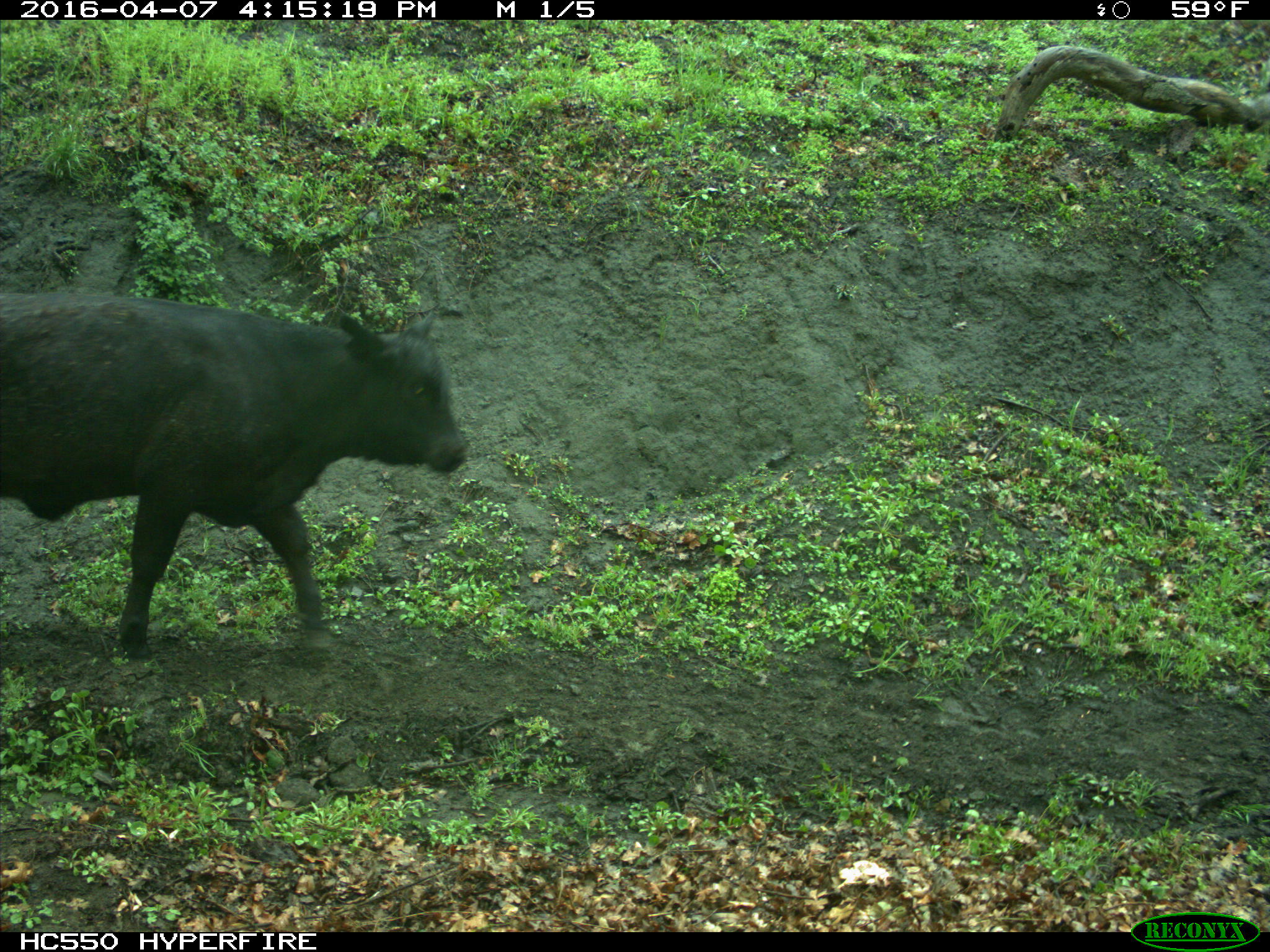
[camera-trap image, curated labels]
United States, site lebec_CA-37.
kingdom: Animalia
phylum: Chordata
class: Mammalia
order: Artiodactyla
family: Bovidae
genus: Bos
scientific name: Bos taurus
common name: domestic cow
Bos taurus (domestic cow).